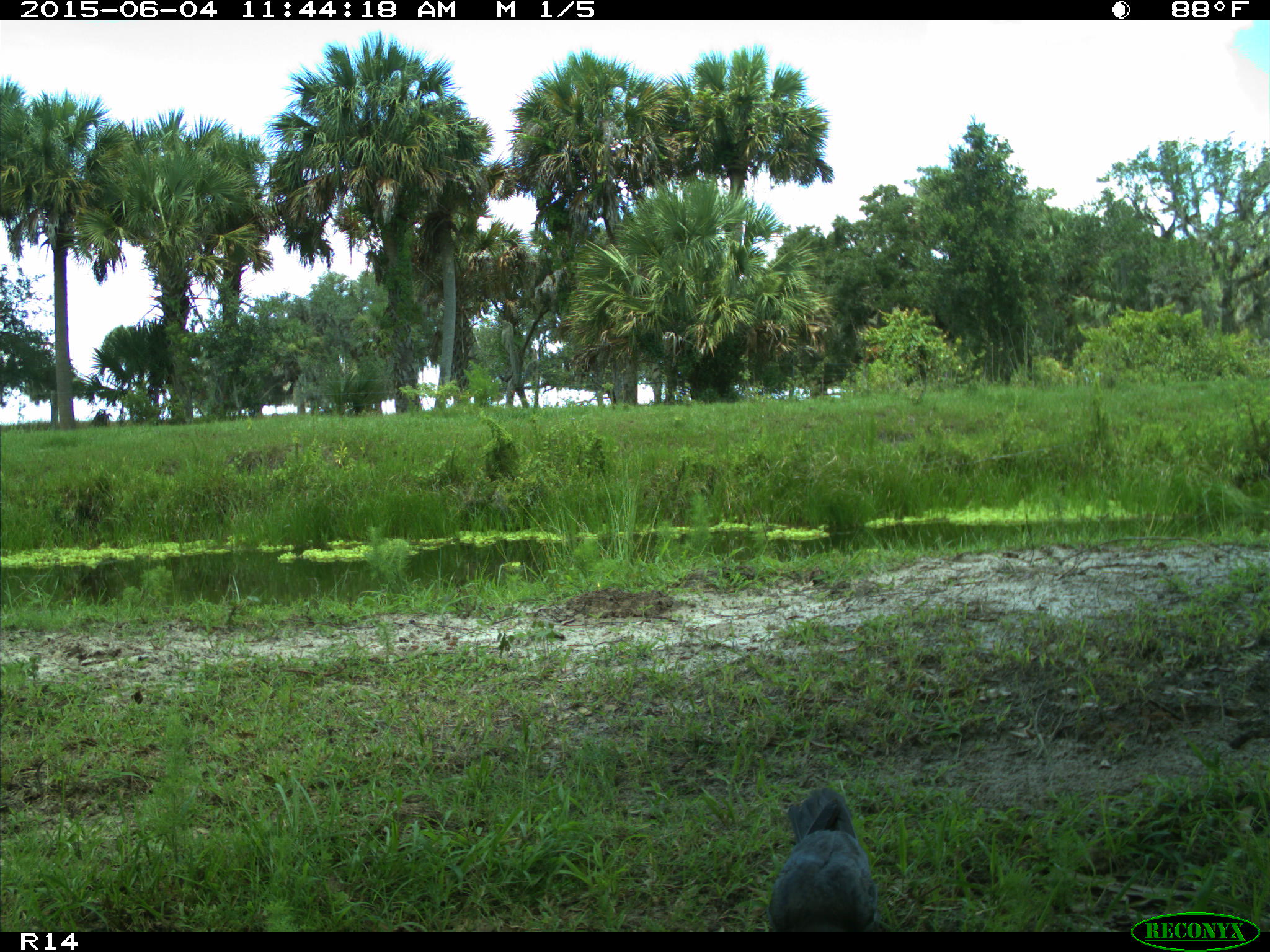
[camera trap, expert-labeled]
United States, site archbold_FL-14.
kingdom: Animalia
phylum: Chordata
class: Aves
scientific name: Aves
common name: birds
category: unidentified bird